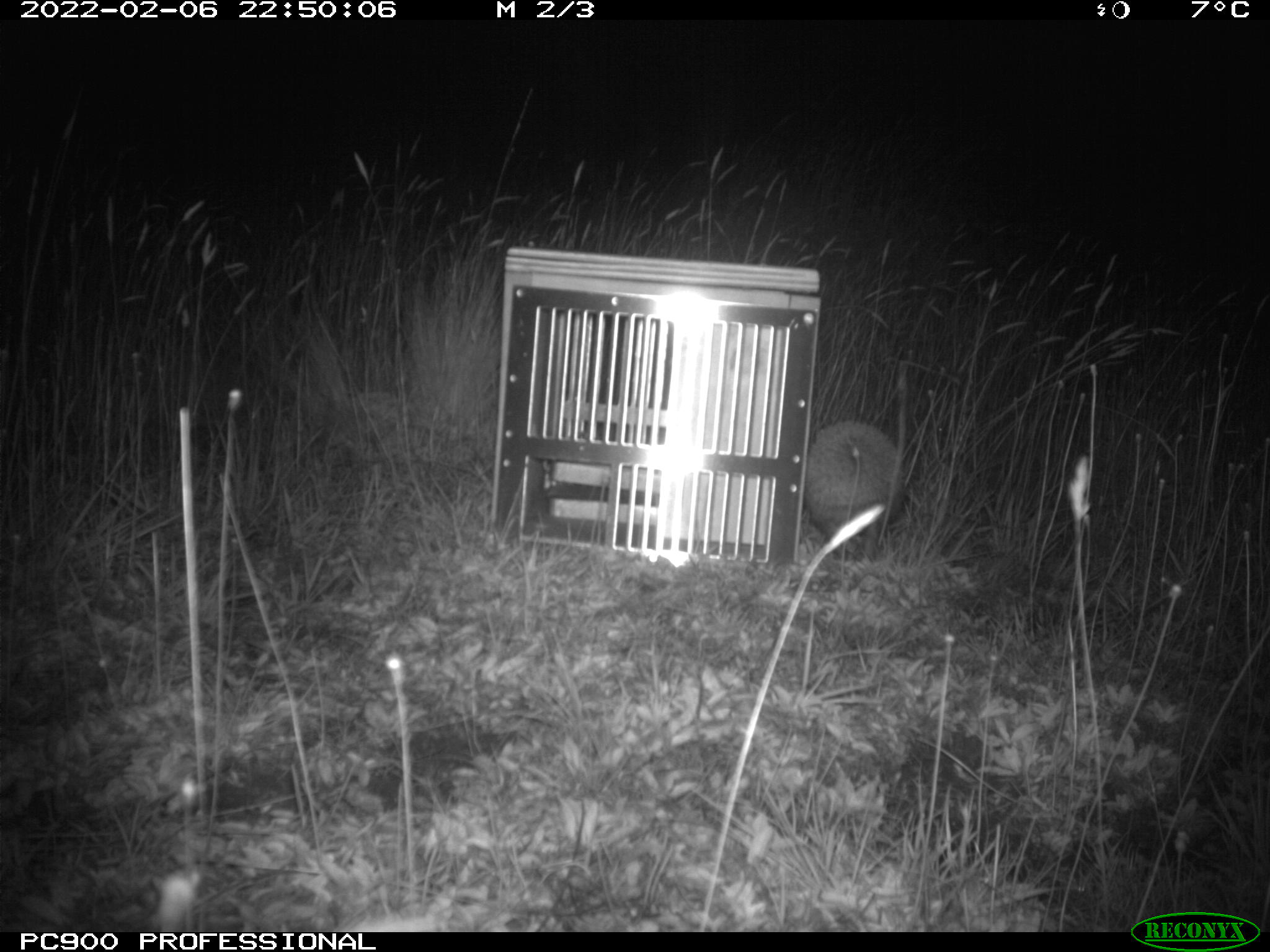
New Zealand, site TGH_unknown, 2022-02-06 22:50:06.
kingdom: Animalia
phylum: Chordata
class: Mammalia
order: Eulipotyphla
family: Erinaceidae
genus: Erinaceus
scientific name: Erinaceus europaeus europaeus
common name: european hedgehog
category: hedgehog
Hedgehog (european hedgehog) (Erinaceus europaeus europaeus).